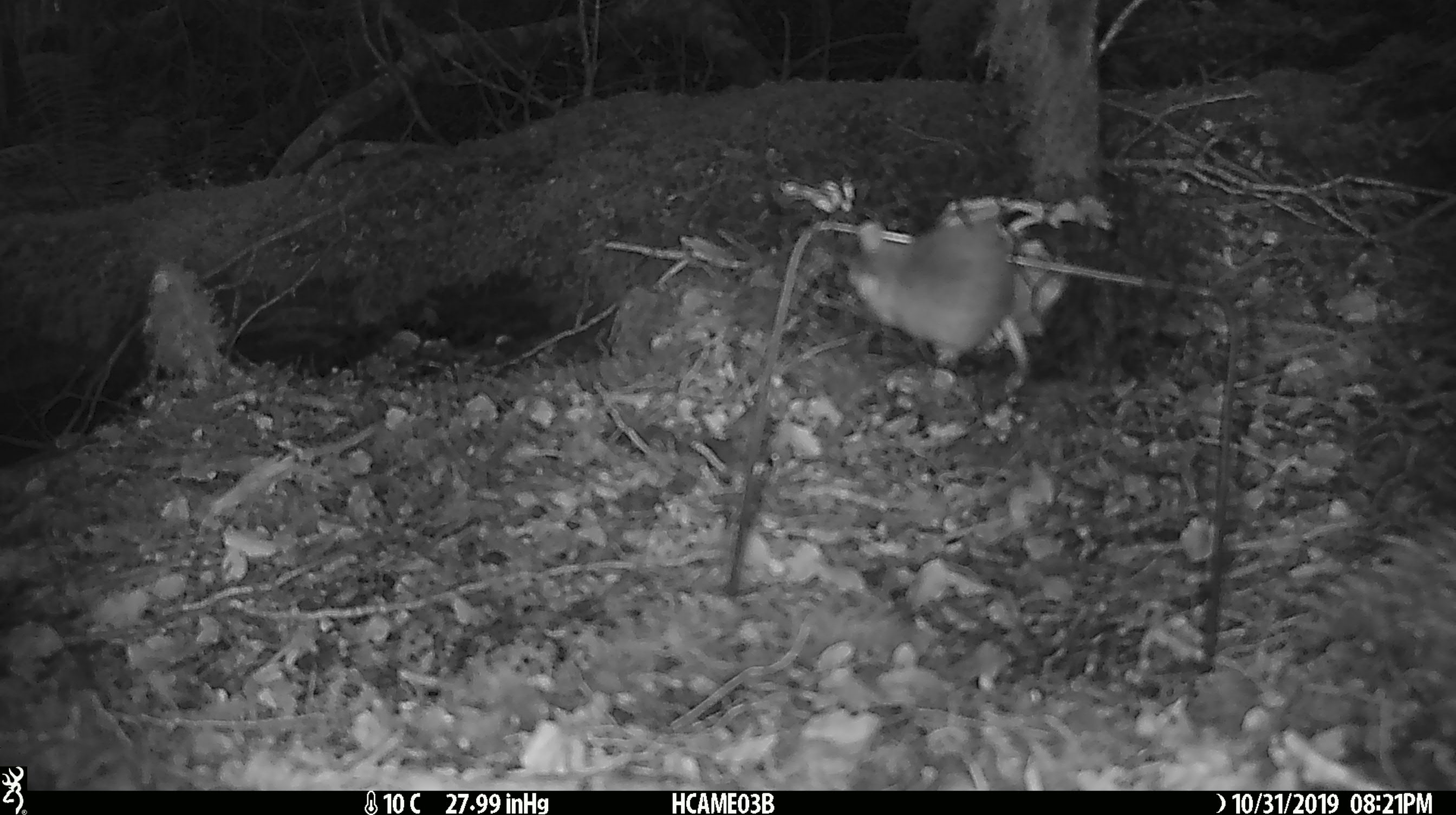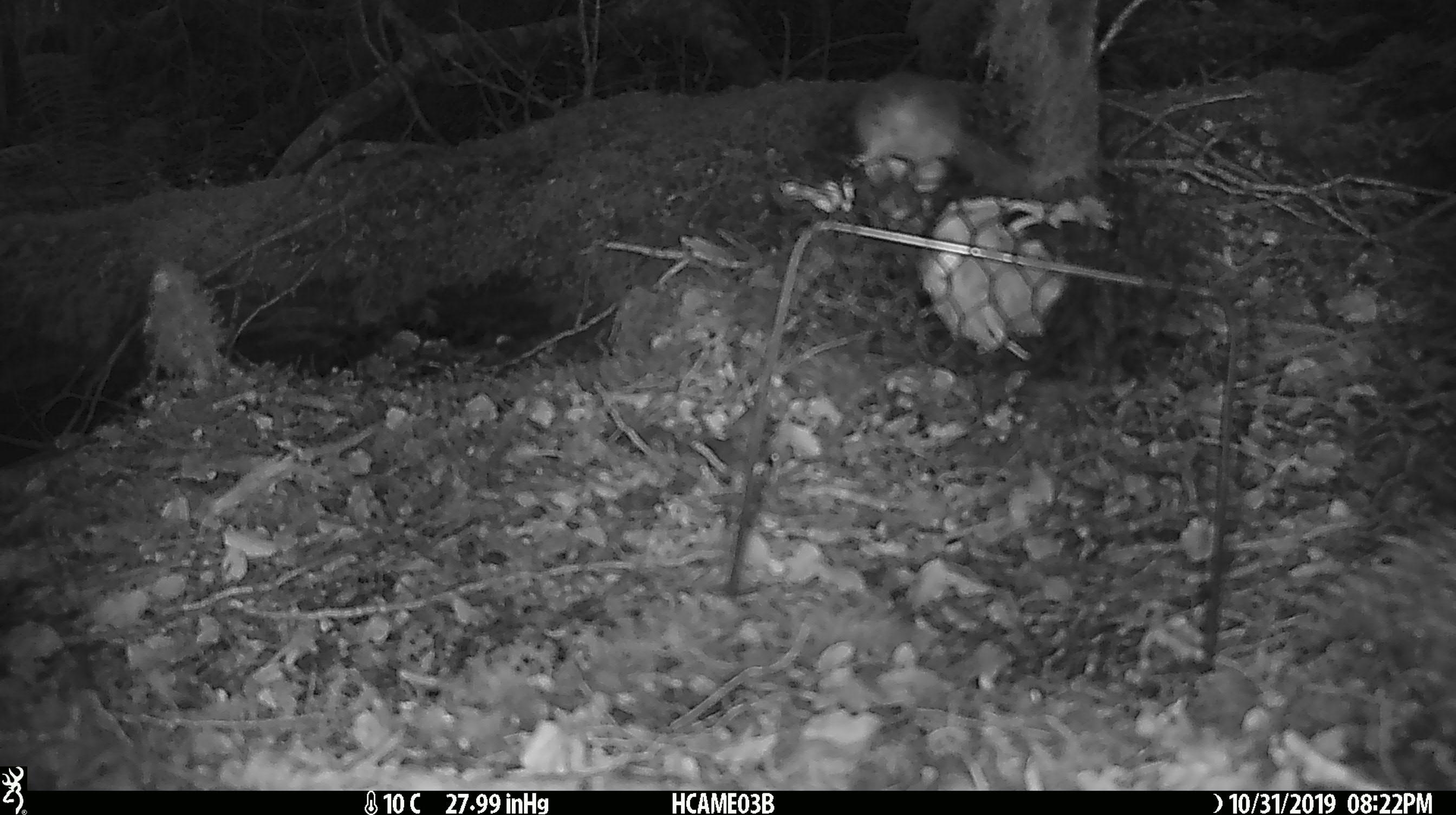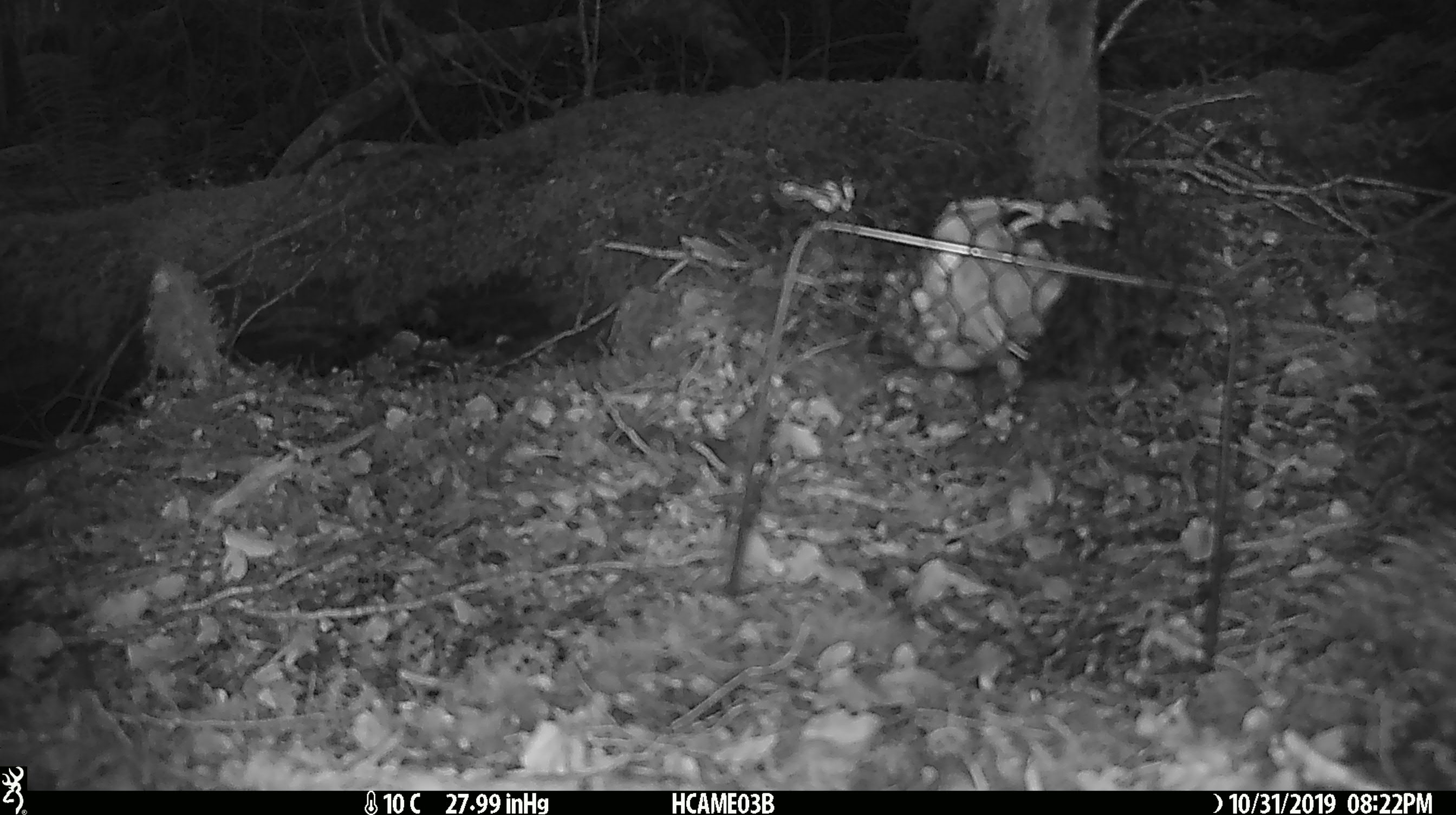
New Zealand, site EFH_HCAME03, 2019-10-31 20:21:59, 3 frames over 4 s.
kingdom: Animalia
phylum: Chordata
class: Mammalia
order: Rodentia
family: Muridae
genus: Mus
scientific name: Mus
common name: mouse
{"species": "mouse (Mus)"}